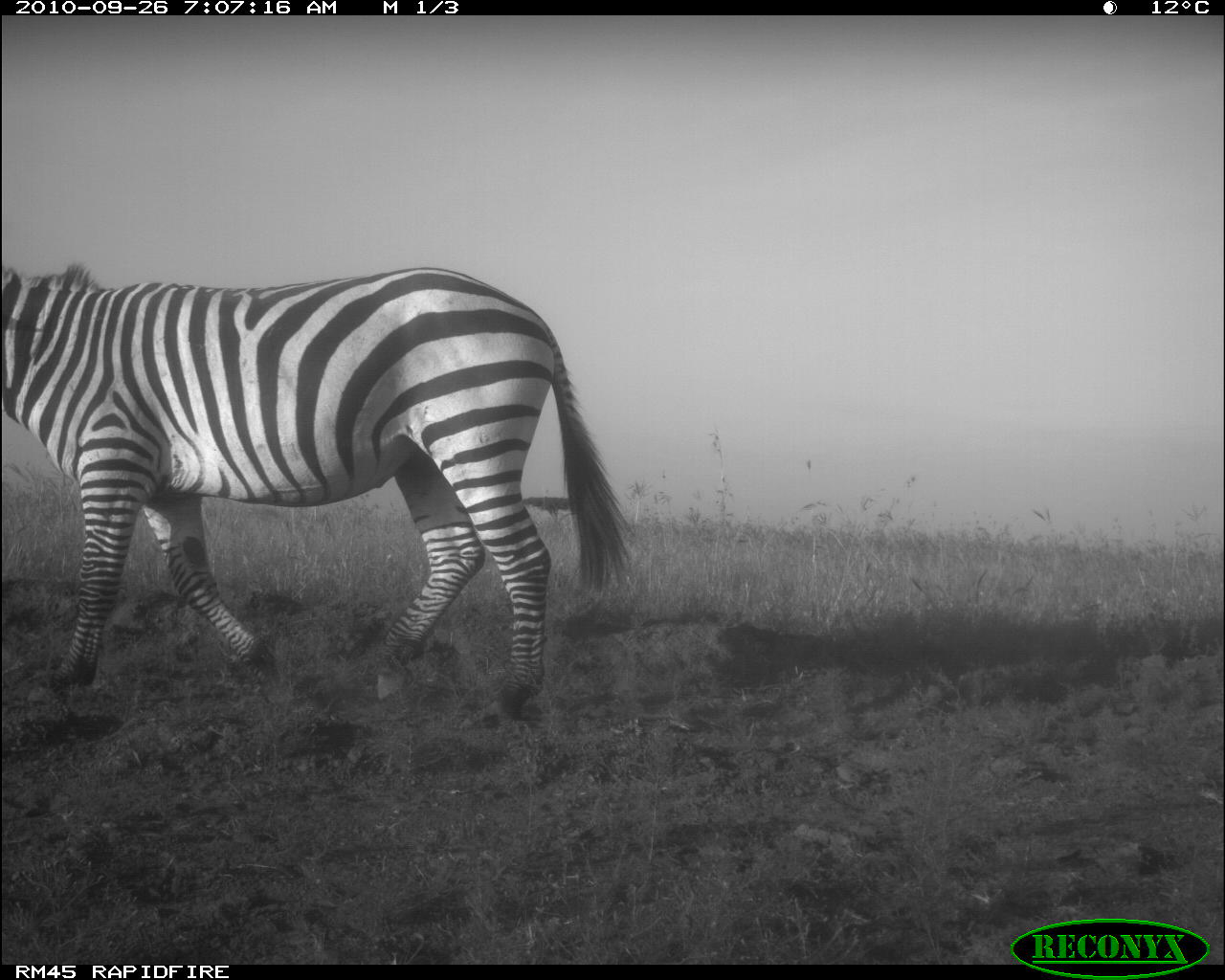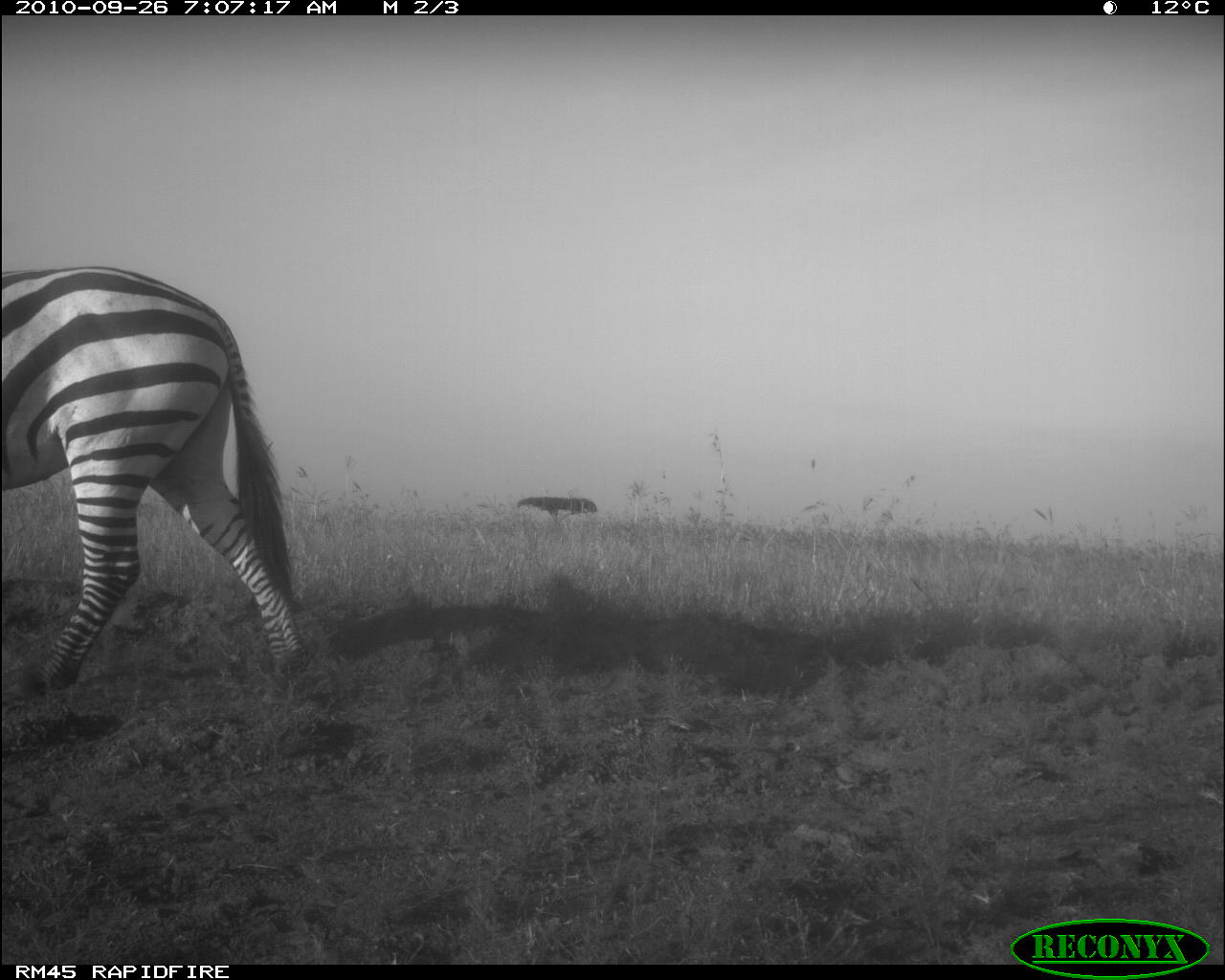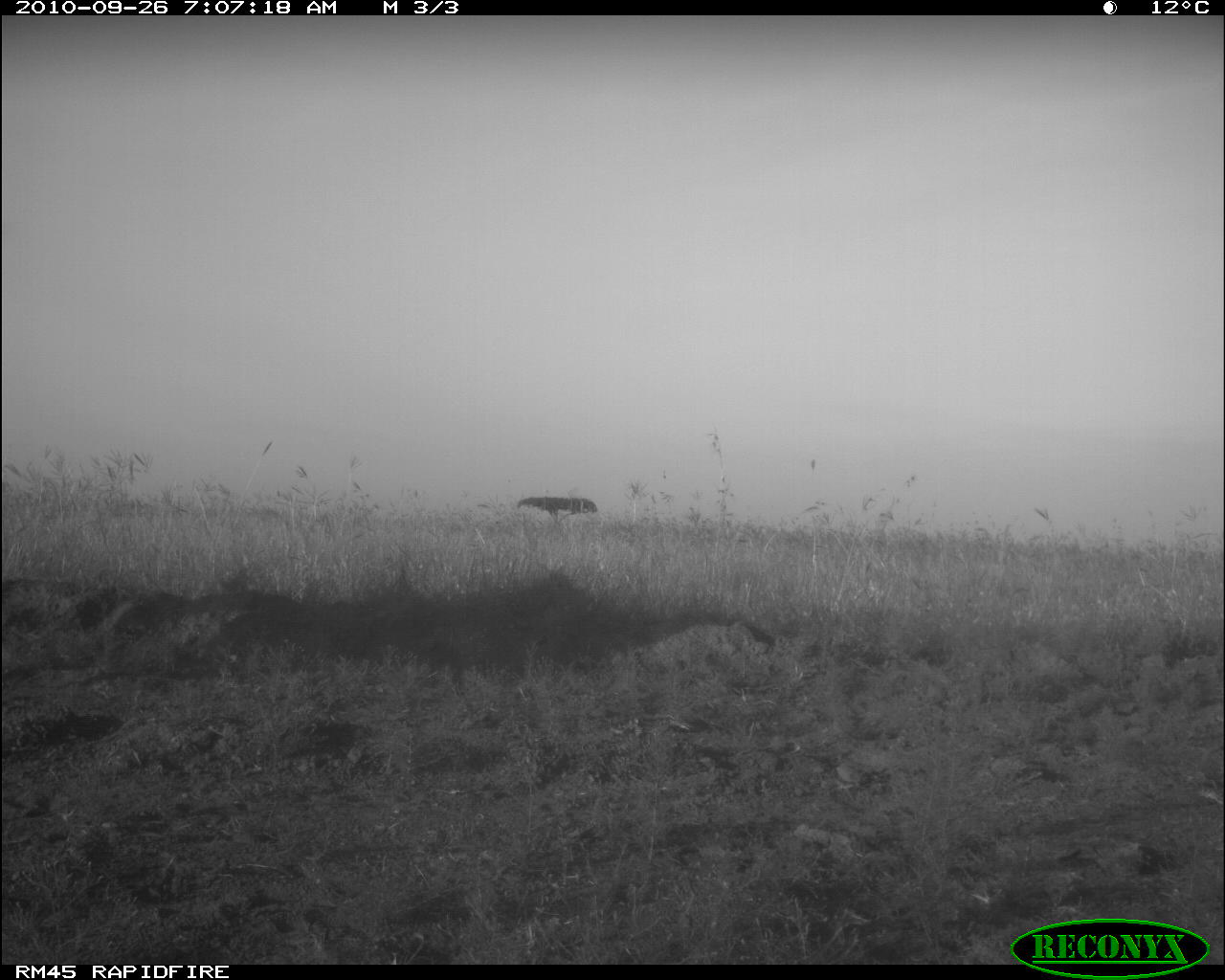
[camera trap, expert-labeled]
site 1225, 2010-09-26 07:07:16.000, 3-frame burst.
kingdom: Animalia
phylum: Chordata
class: Mammalia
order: Perissodactyla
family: Equidae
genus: Equus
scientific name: Equus quagga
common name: plains zebra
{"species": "Equus quagga (plains zebra)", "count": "1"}